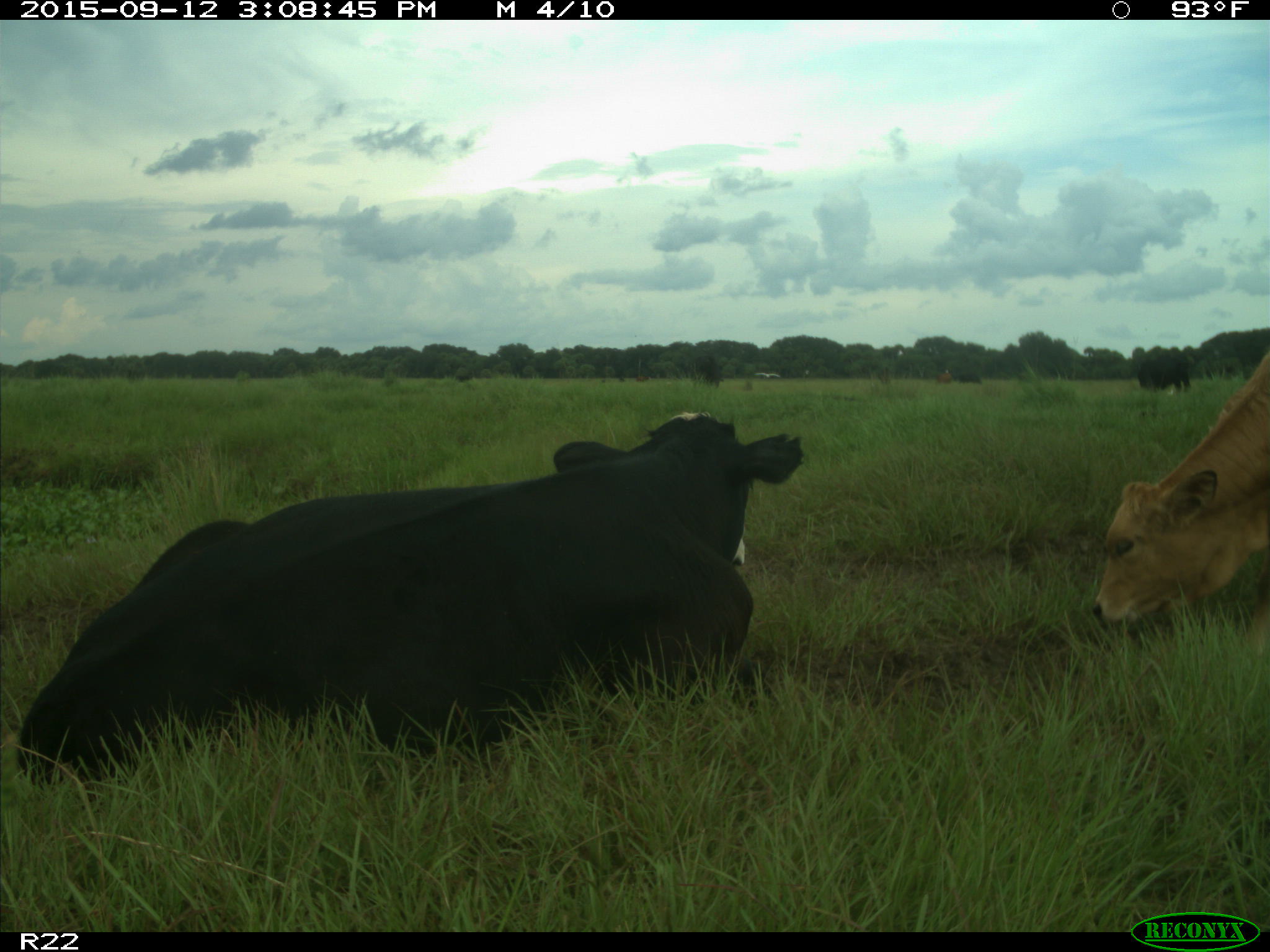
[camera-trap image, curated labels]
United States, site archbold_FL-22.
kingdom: Animalia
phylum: Chordata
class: Mammalia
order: Artiodactyla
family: Bovidae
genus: Bos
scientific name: Bos taurus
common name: domestic cow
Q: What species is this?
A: Bos taurus (domestic cow).